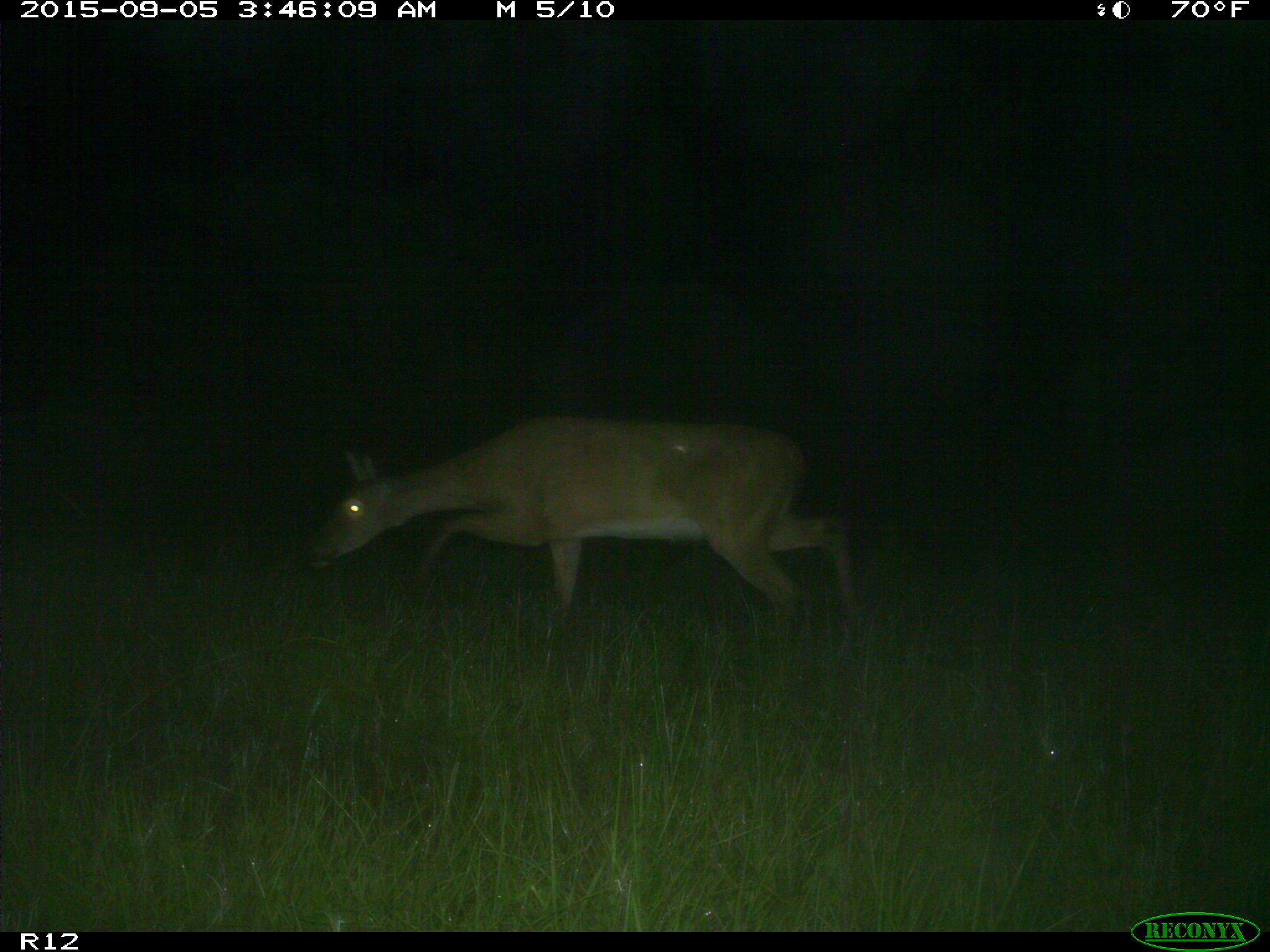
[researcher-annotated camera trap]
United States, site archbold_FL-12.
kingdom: Animalia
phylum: Chordata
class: Mammalia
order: Artiodactyla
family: Cervidae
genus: Odocoileus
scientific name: Odocoileus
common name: deer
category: unidentified deer